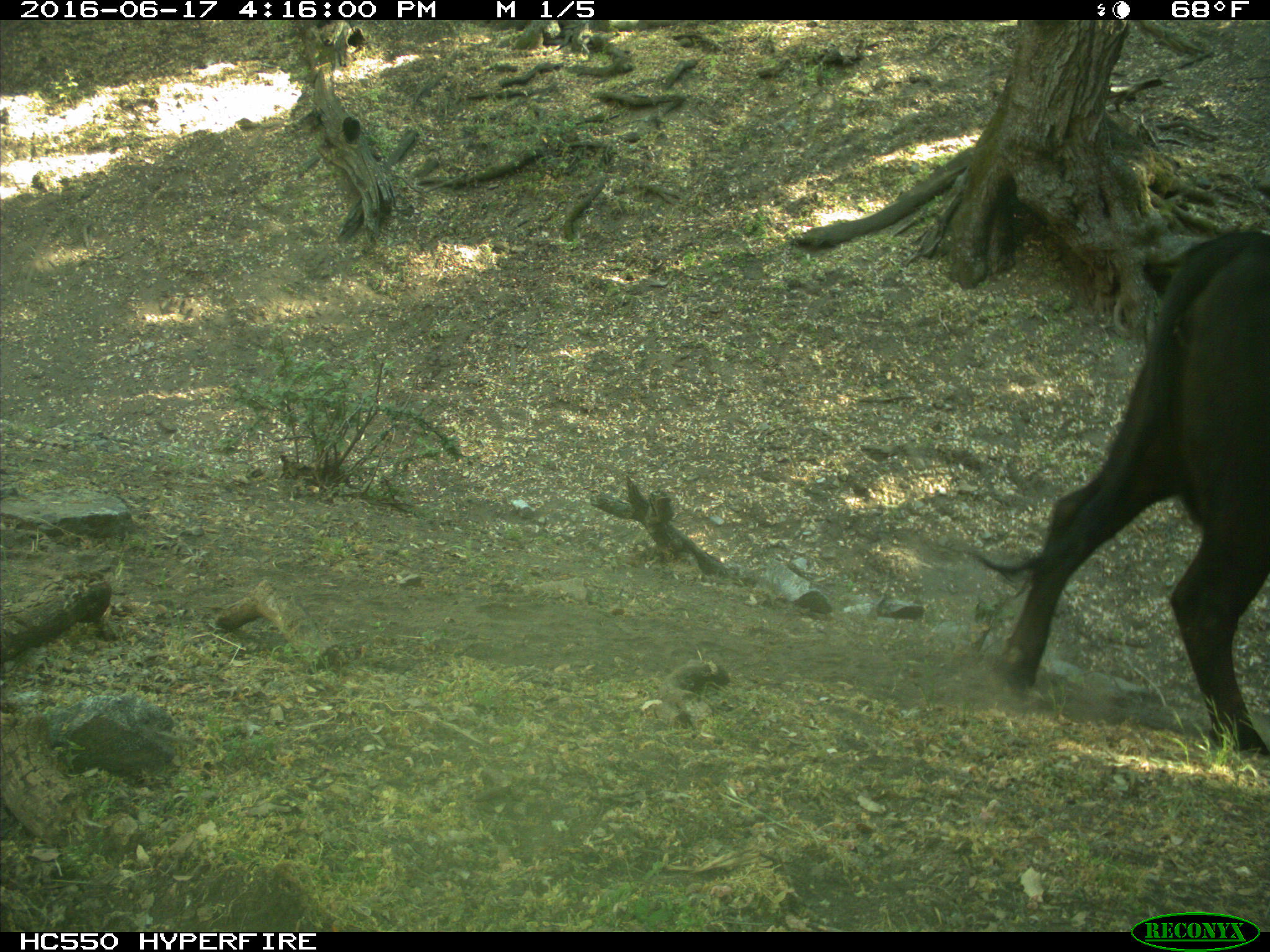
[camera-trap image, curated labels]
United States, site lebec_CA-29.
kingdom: Animalia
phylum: Chordata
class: Mammalia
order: Artiodactyla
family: Bovidae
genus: Bos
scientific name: Bos taurus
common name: domestic cow